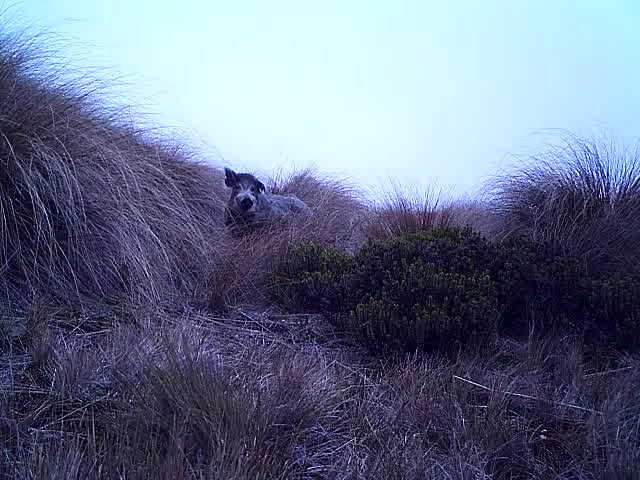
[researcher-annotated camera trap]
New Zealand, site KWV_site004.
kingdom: Animalia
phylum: Chordata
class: Mammalia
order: Artiodactyla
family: Suidae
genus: Sus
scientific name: Sus scrofa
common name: pig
Pig (Sus scrofa).